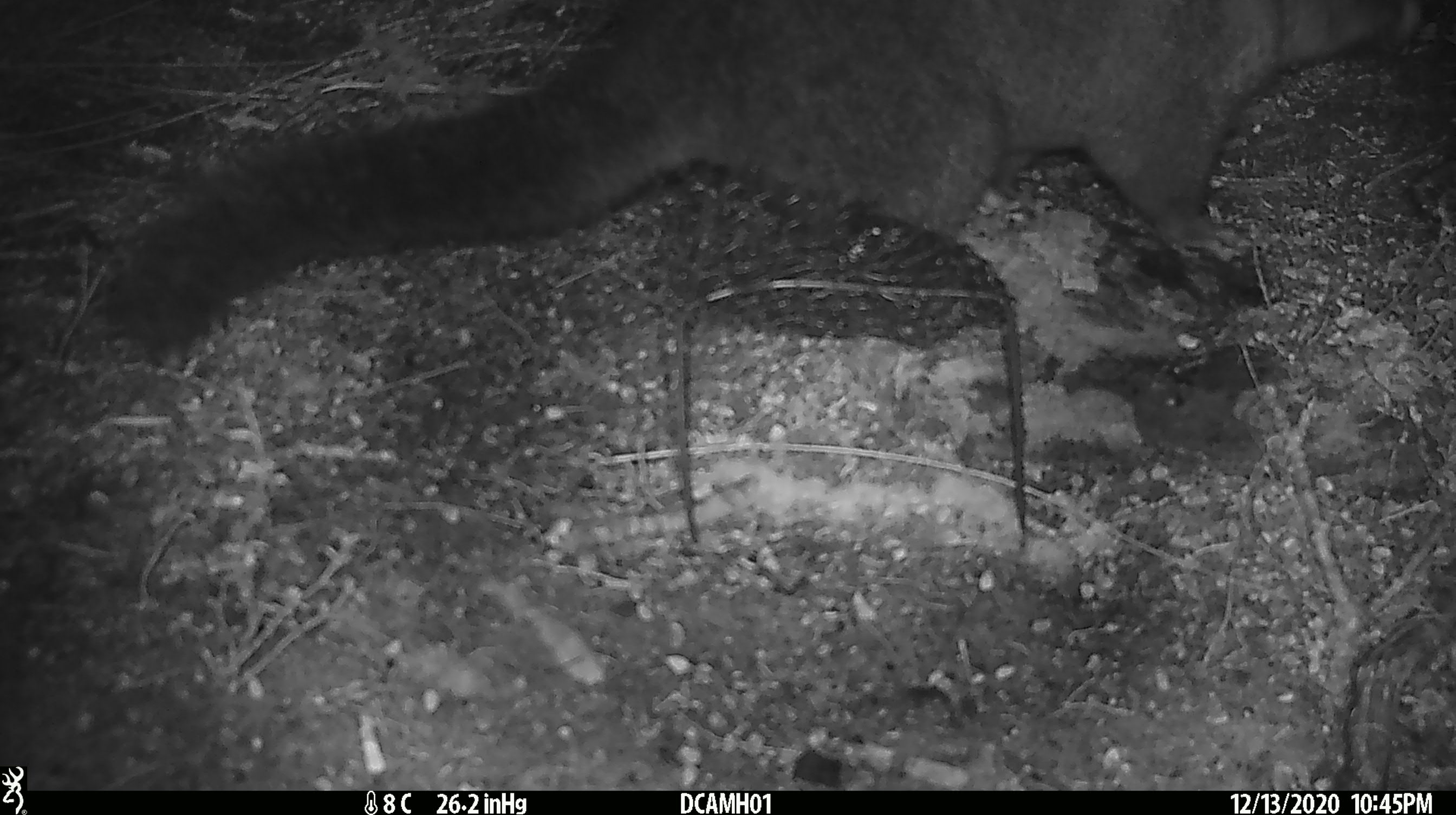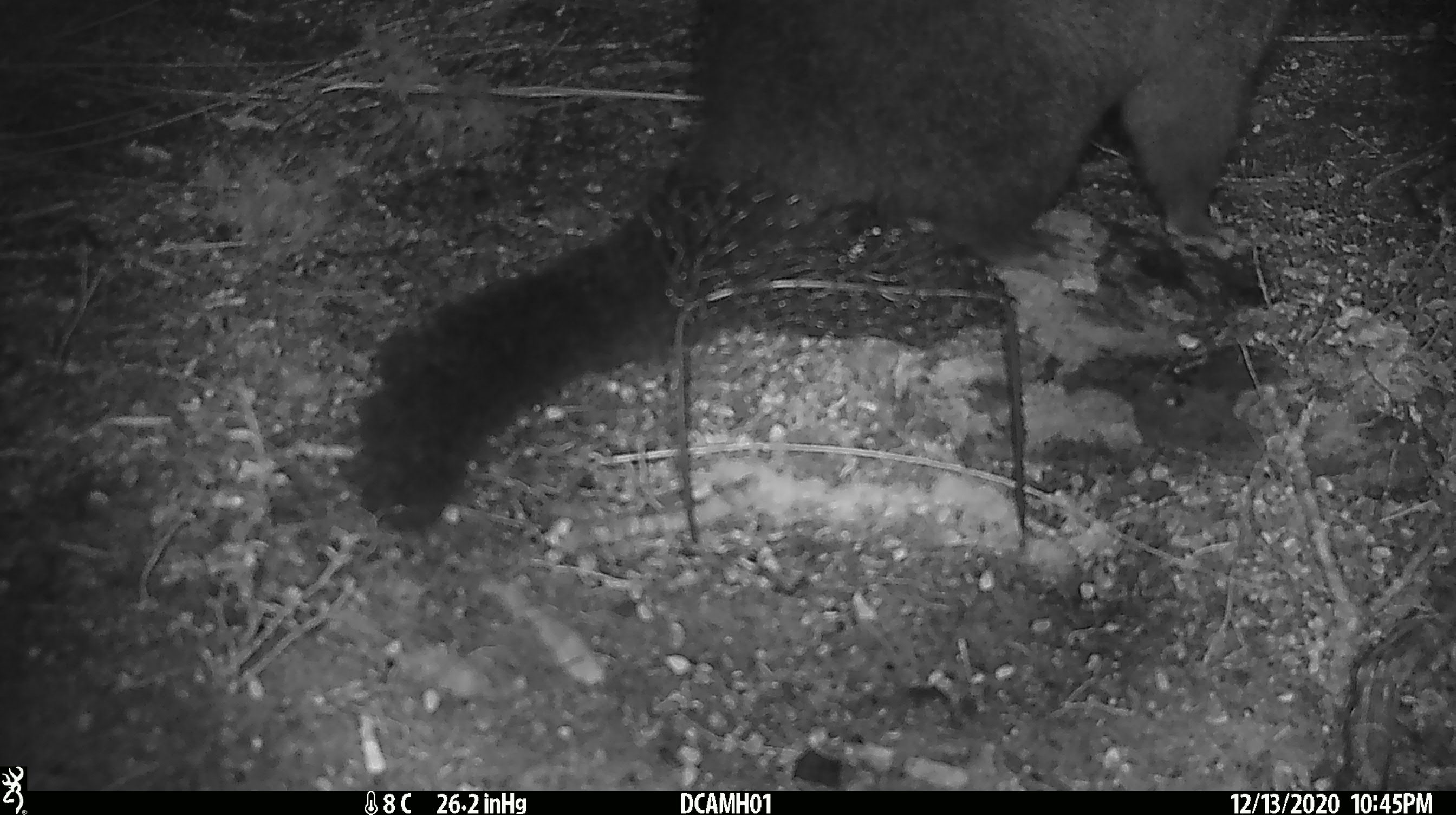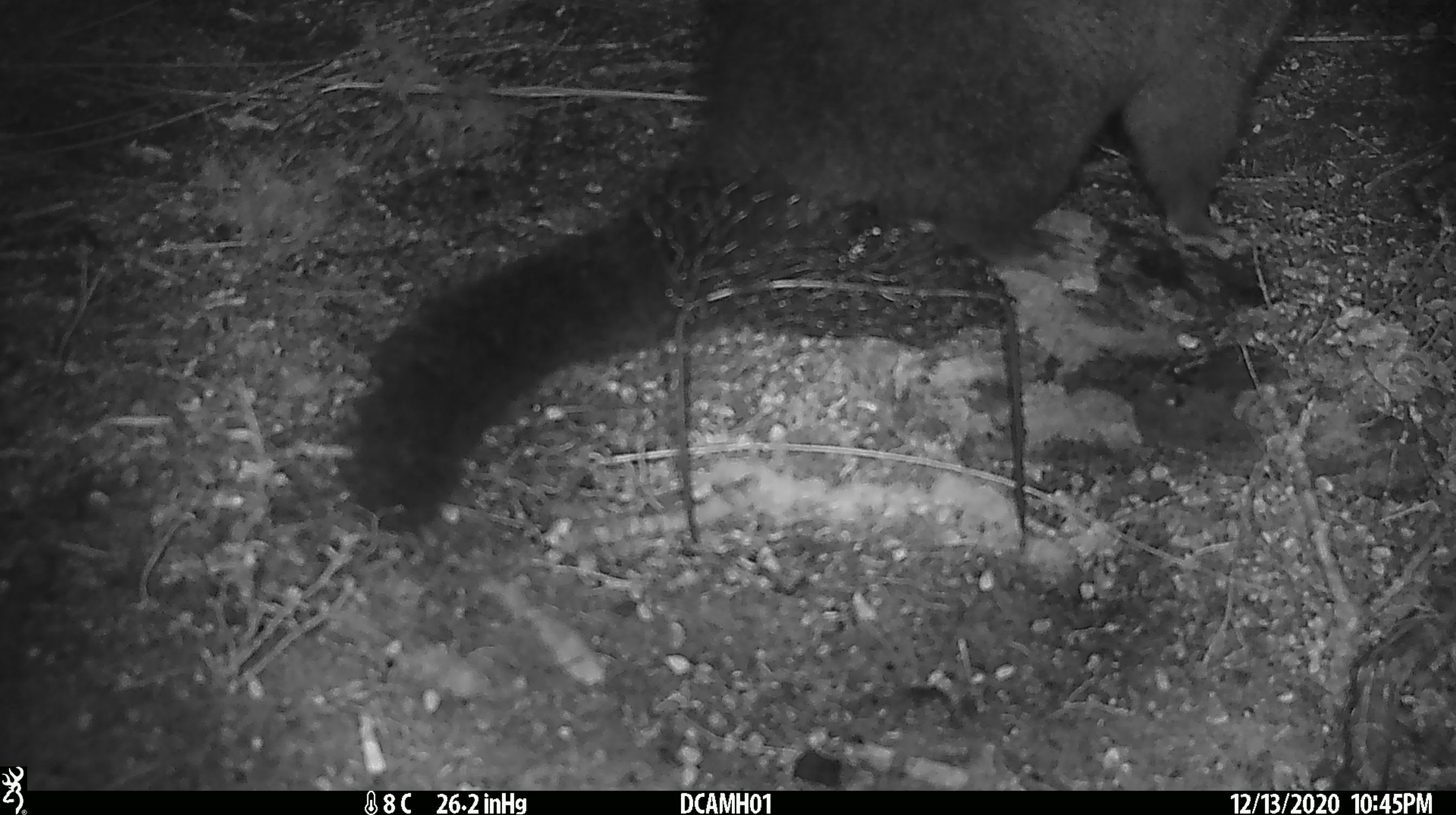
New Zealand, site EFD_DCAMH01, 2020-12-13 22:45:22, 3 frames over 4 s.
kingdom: Animalia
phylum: Chordata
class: Mammalia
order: Diprotodontia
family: Phalangeridae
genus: Trichosurus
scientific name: Trichosurus vulpecula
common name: common brushtail possum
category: possum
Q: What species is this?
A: Possum (common brushtail possum) (Trichosurus vulpecula).